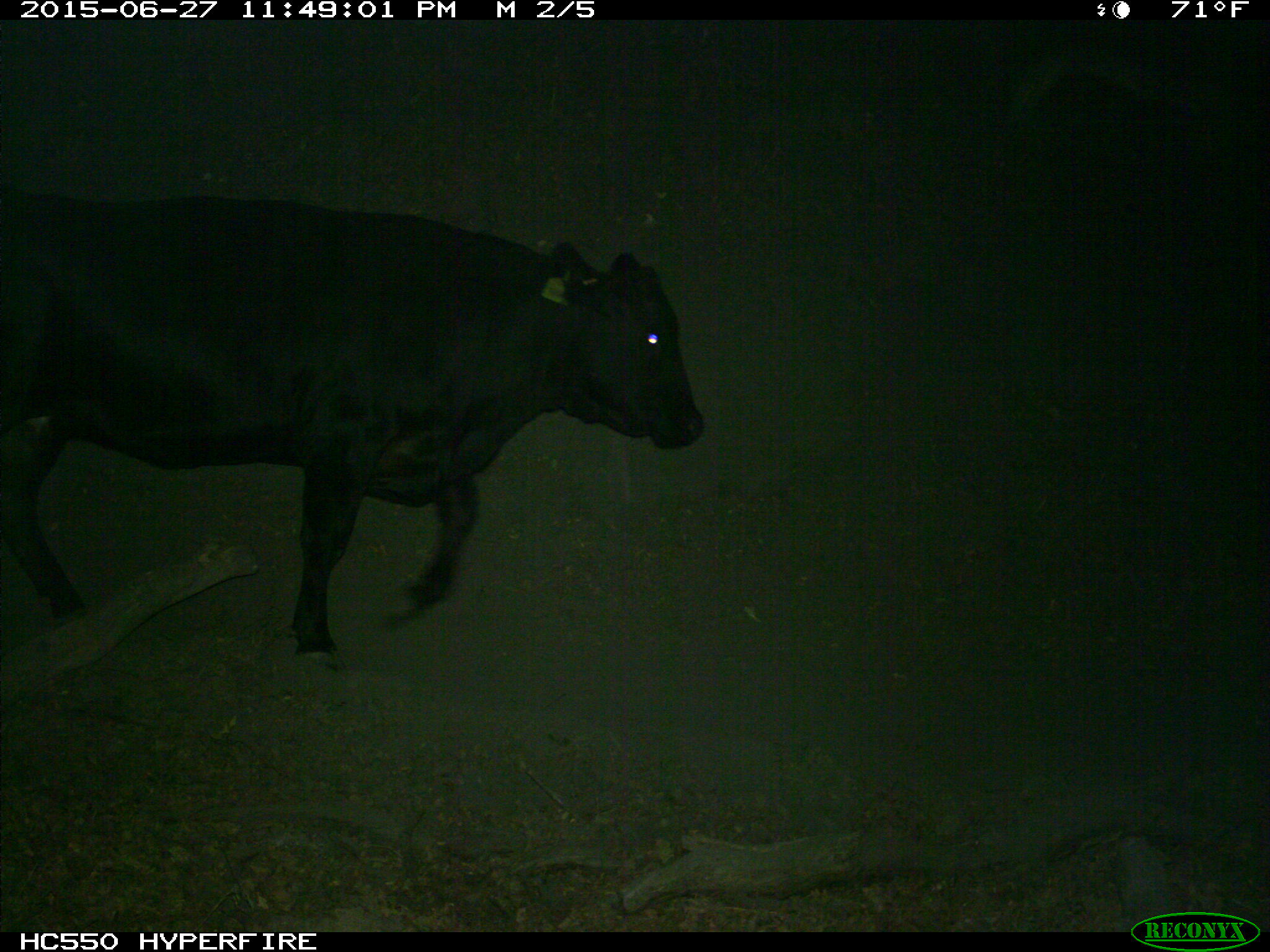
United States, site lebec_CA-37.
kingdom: Animalia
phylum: Chordata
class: Mammalia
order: Artiodactyla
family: Bovidae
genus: Bos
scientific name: Bos taurus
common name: domestic cow